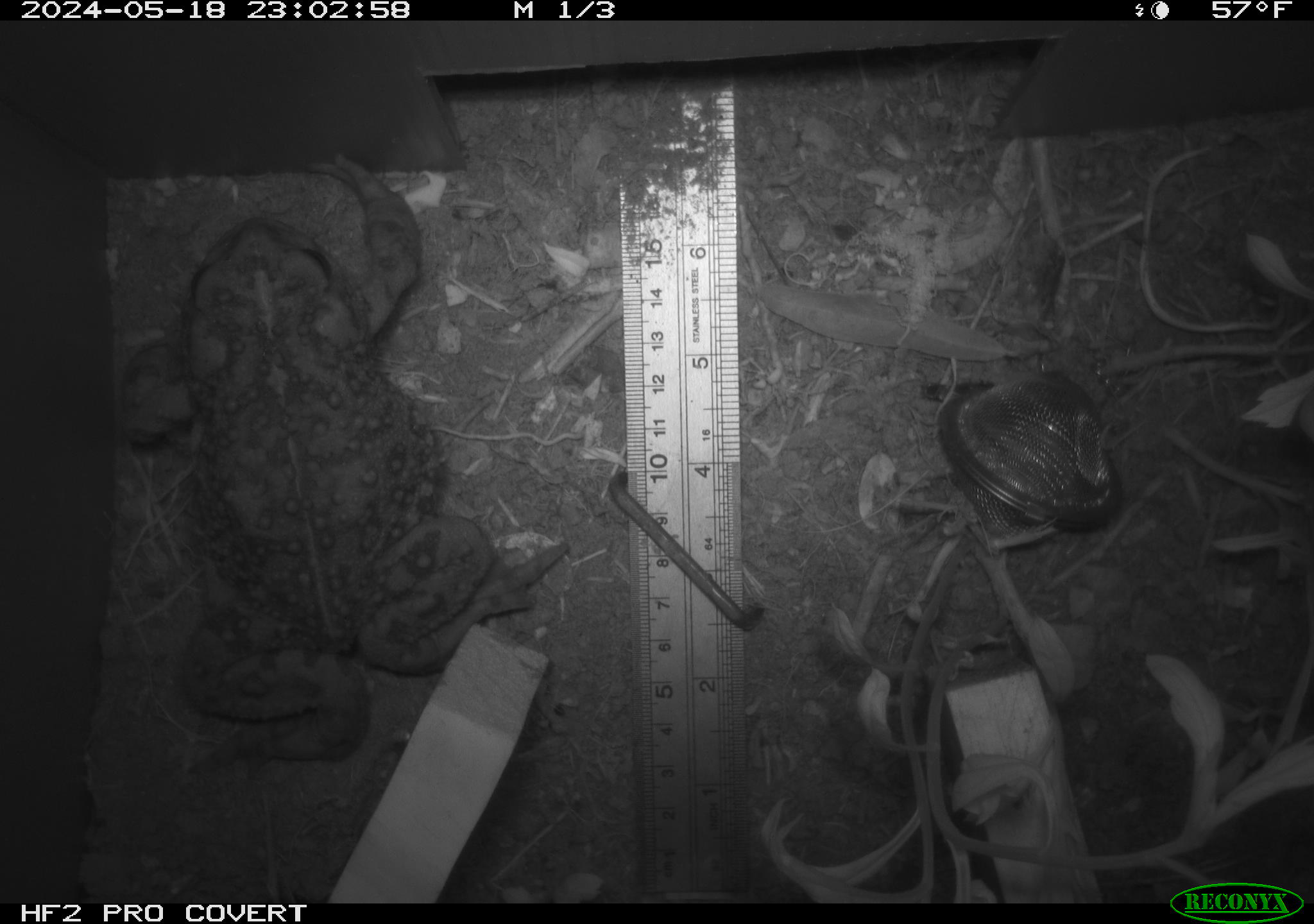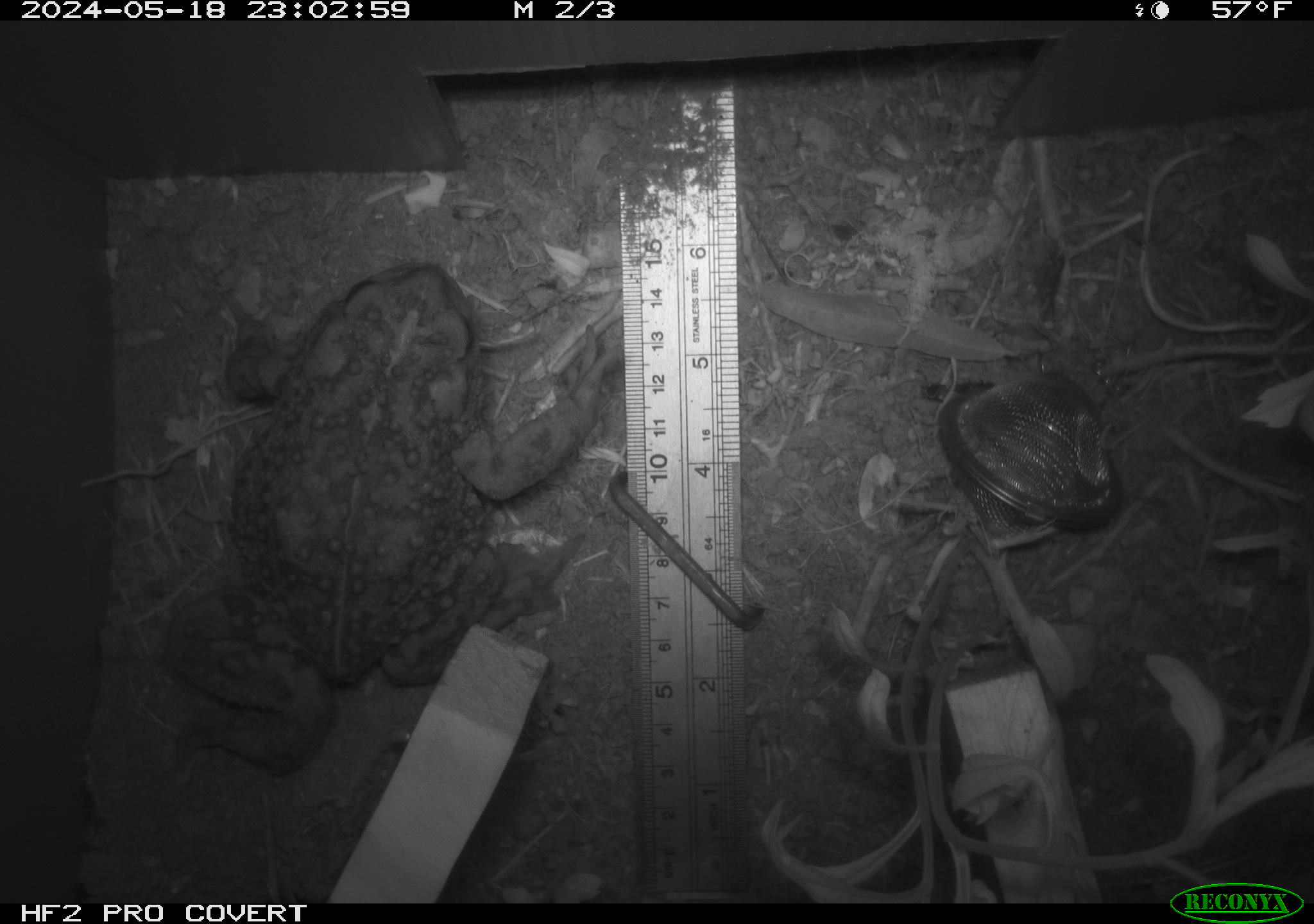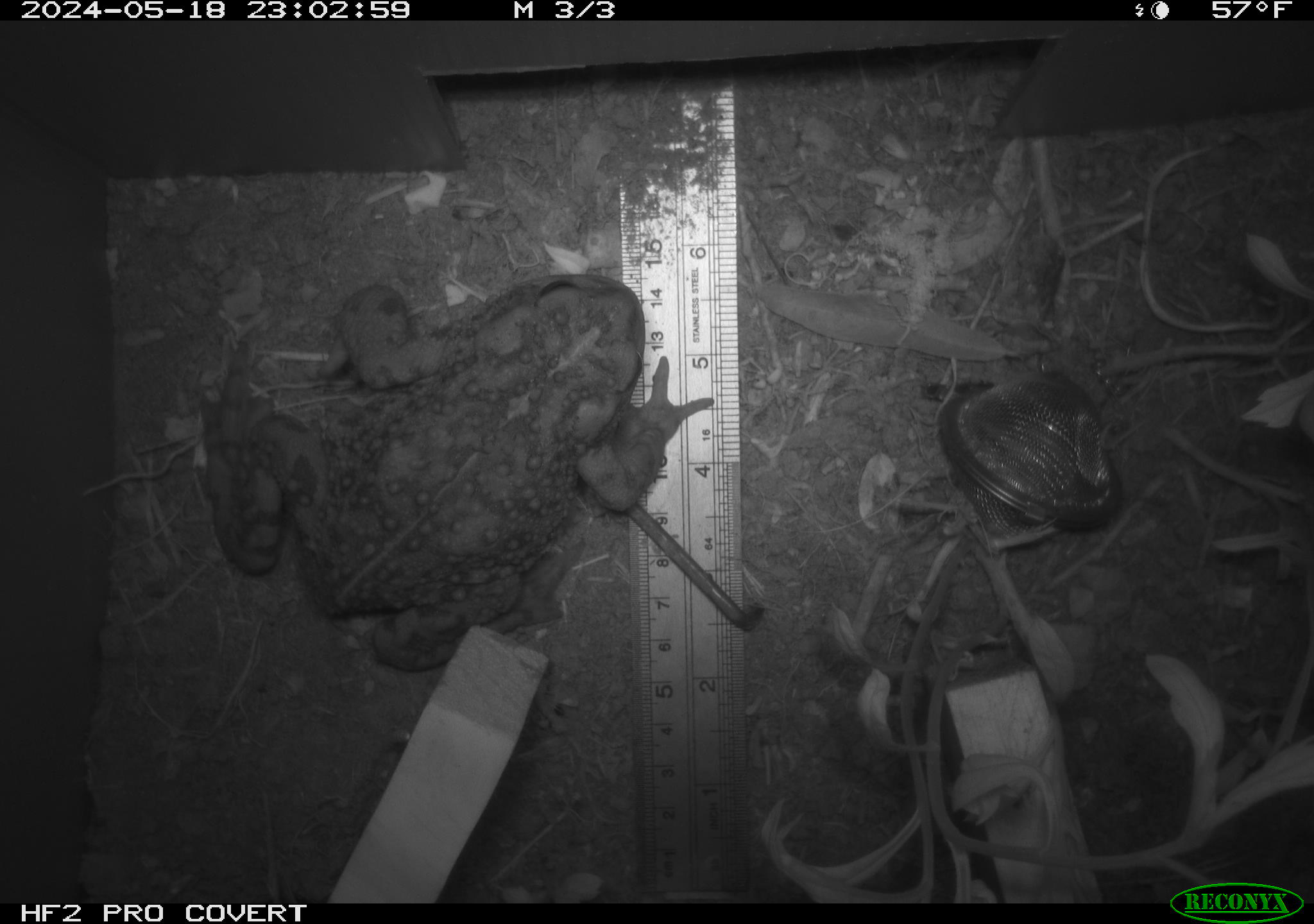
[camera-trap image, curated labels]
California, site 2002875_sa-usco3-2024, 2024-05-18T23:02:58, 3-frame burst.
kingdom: Animalia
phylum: Chordata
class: Amphibia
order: Anura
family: Bufonidae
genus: Anaxyrus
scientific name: Anaxyrus boreas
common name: western toad